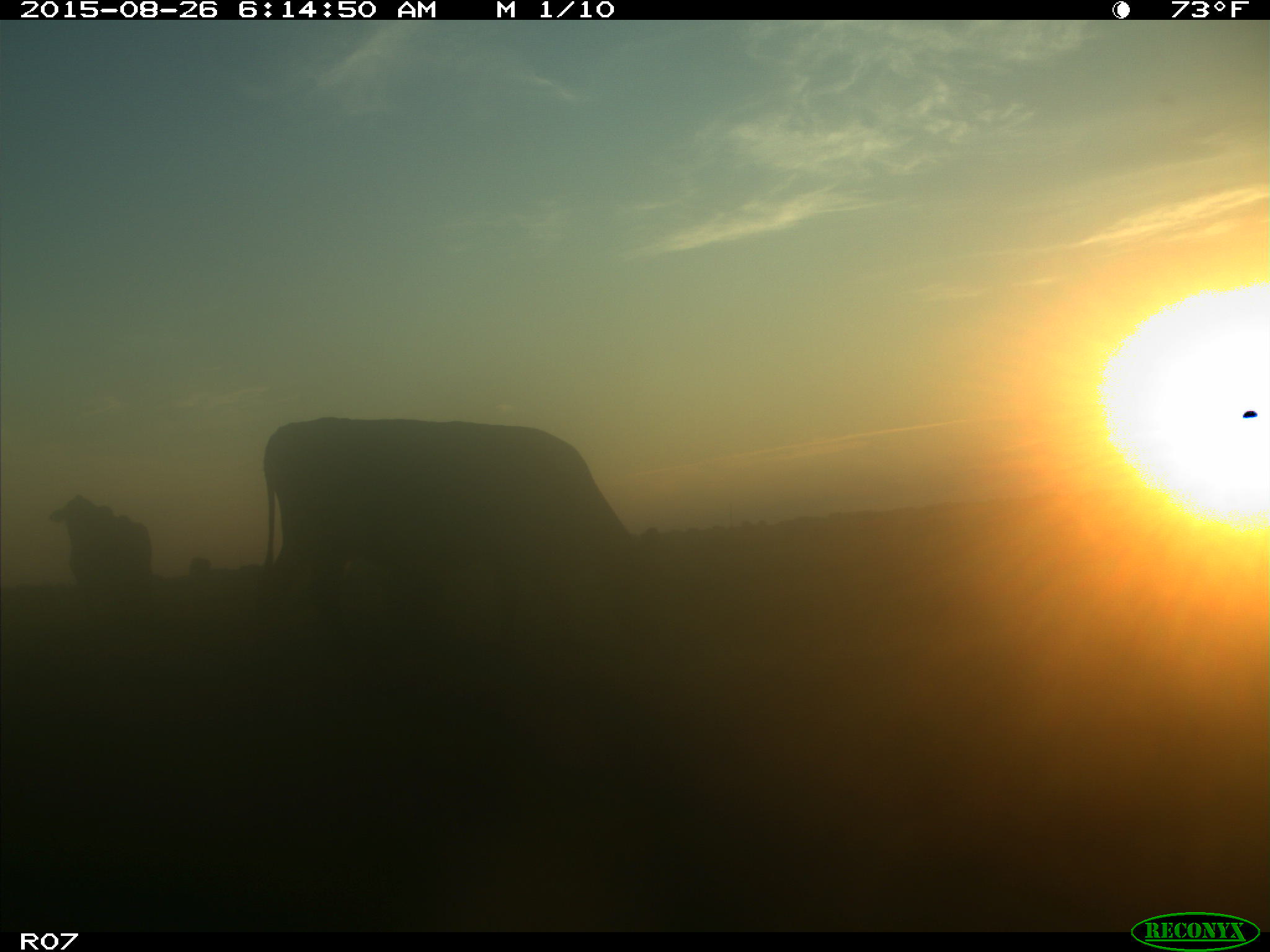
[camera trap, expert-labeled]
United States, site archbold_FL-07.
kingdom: Animalia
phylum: Chordata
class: Mammalia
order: Artiodactyla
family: Bovidae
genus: Bos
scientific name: Bos taurus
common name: domestic cow